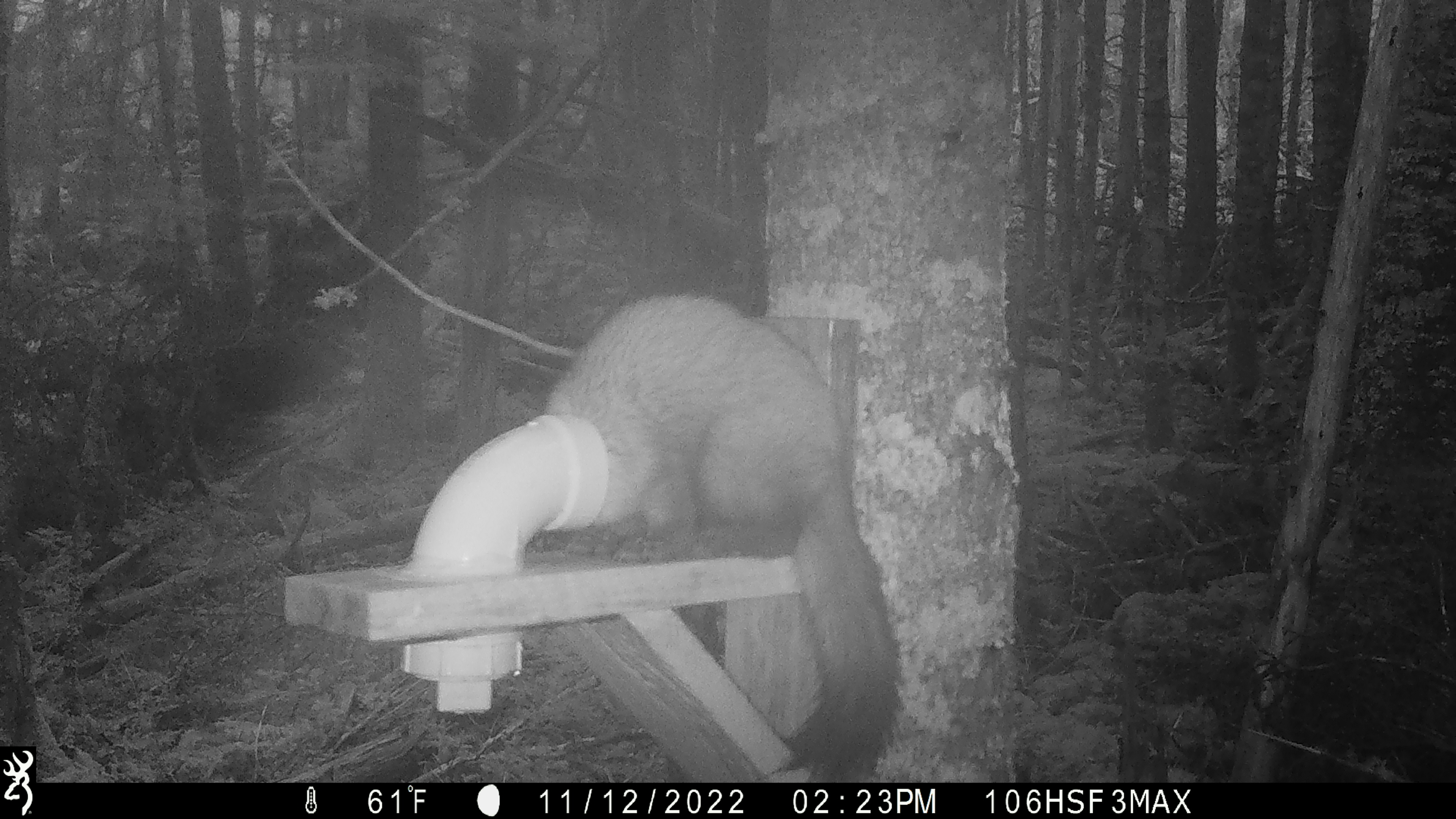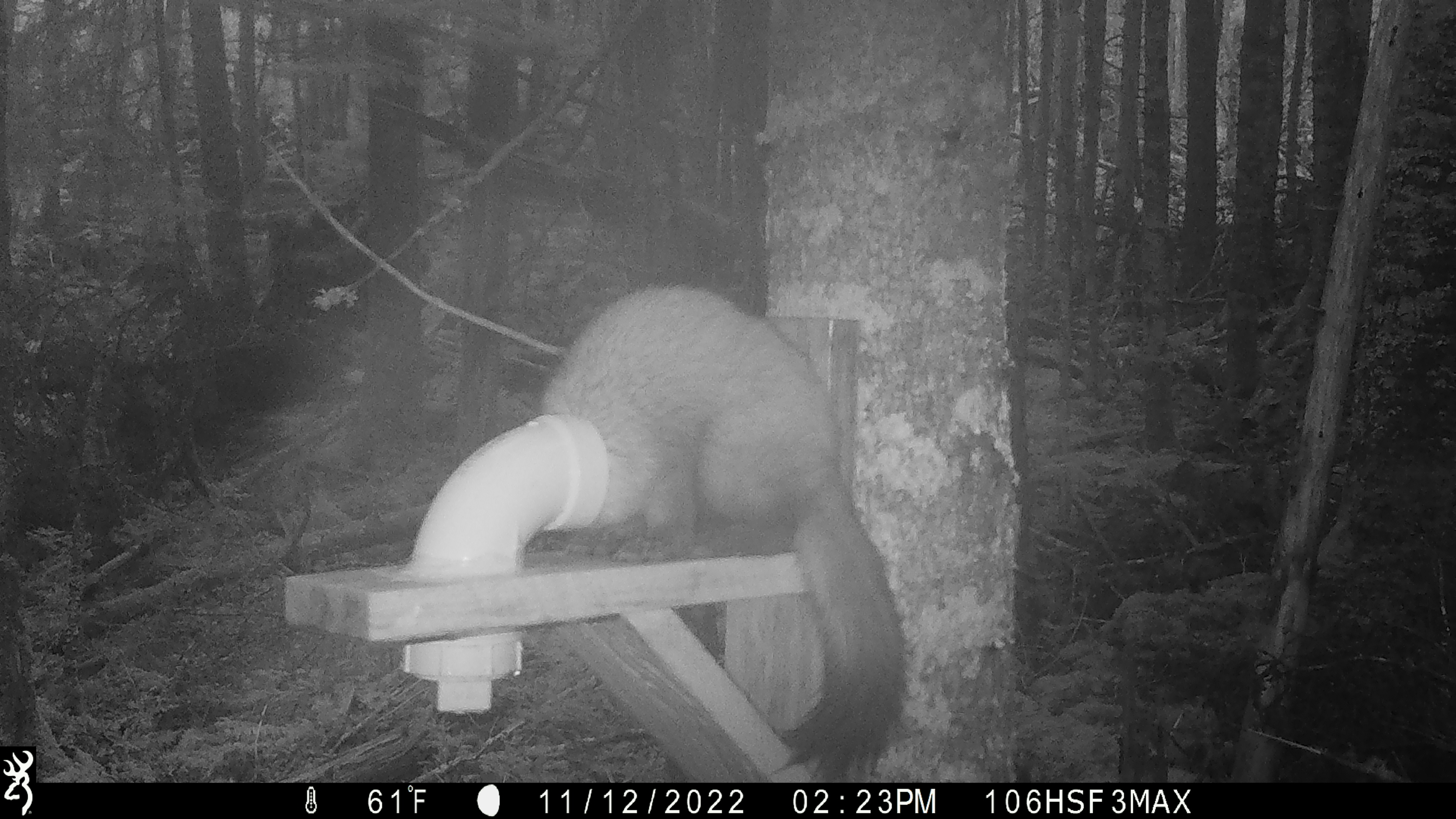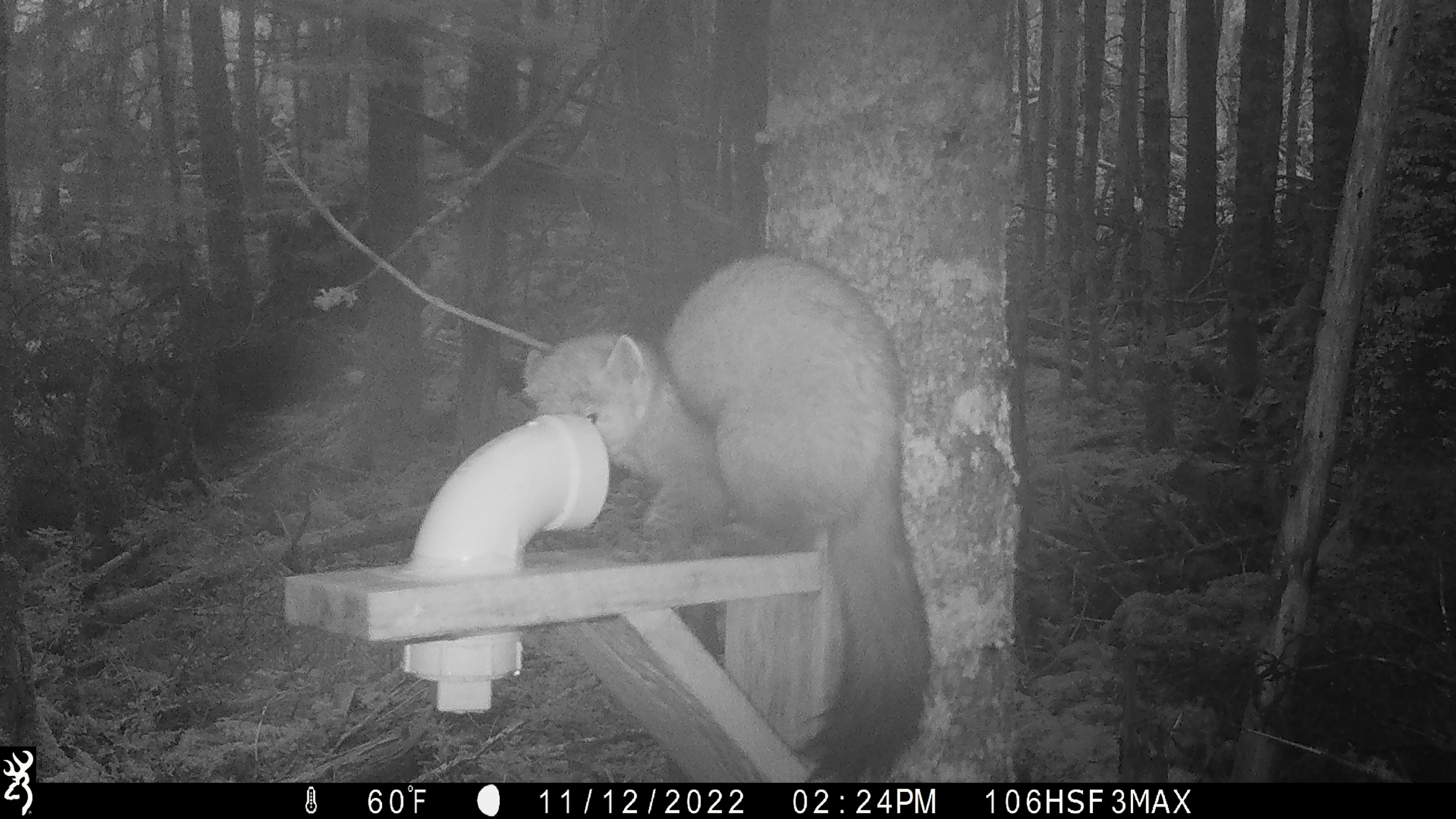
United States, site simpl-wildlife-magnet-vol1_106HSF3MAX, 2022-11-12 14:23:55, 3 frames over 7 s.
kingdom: Animalia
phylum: Chordata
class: Mammalia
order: Carnivora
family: Mustelidae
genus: Martes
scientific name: Martes americana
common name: american marten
American marten (Martes americana).